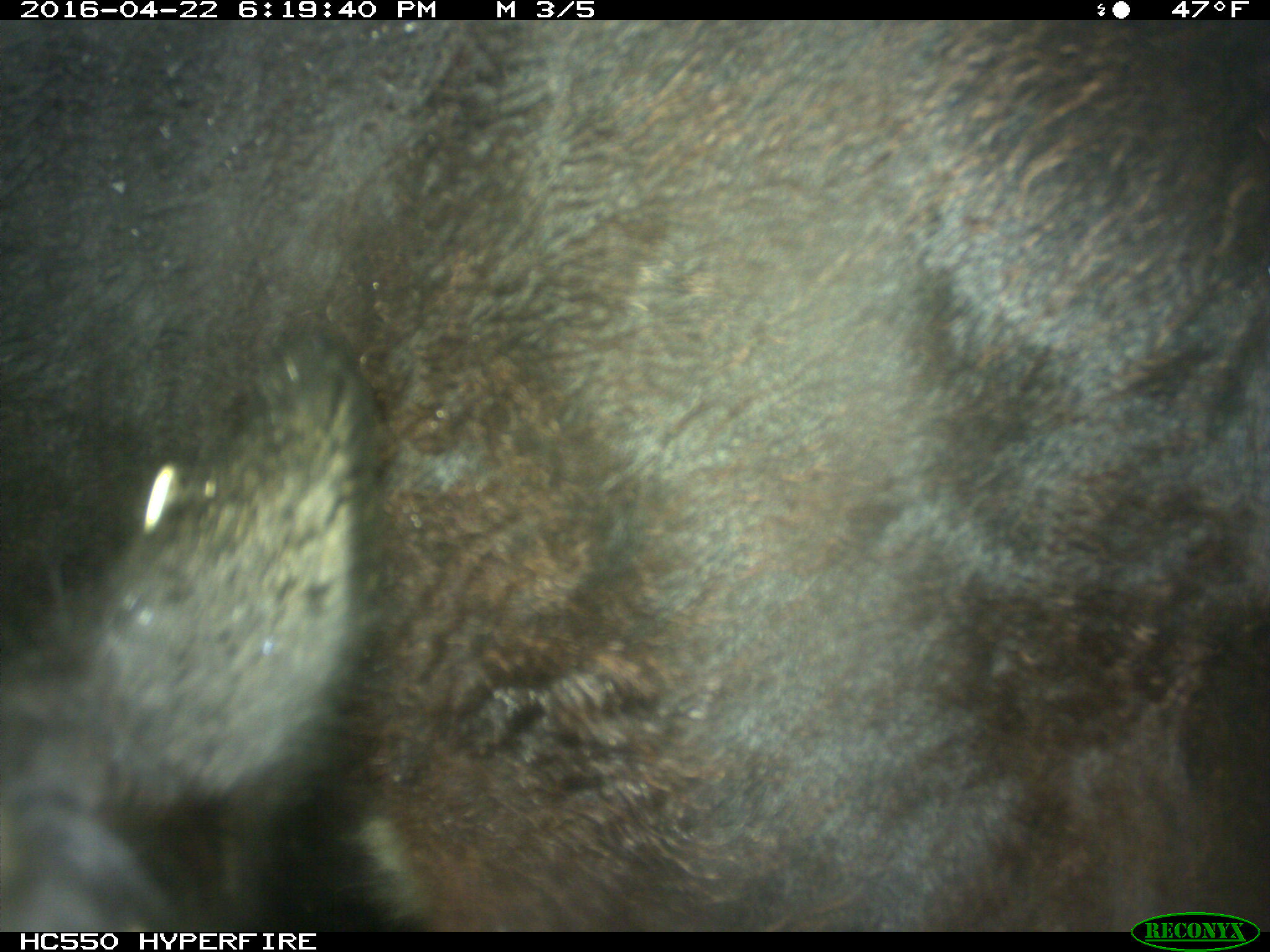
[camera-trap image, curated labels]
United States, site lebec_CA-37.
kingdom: Animalia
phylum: Chordata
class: Mammalia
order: Artiodactyla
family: Bovidae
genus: Bos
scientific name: Bos taurus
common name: domestic cow